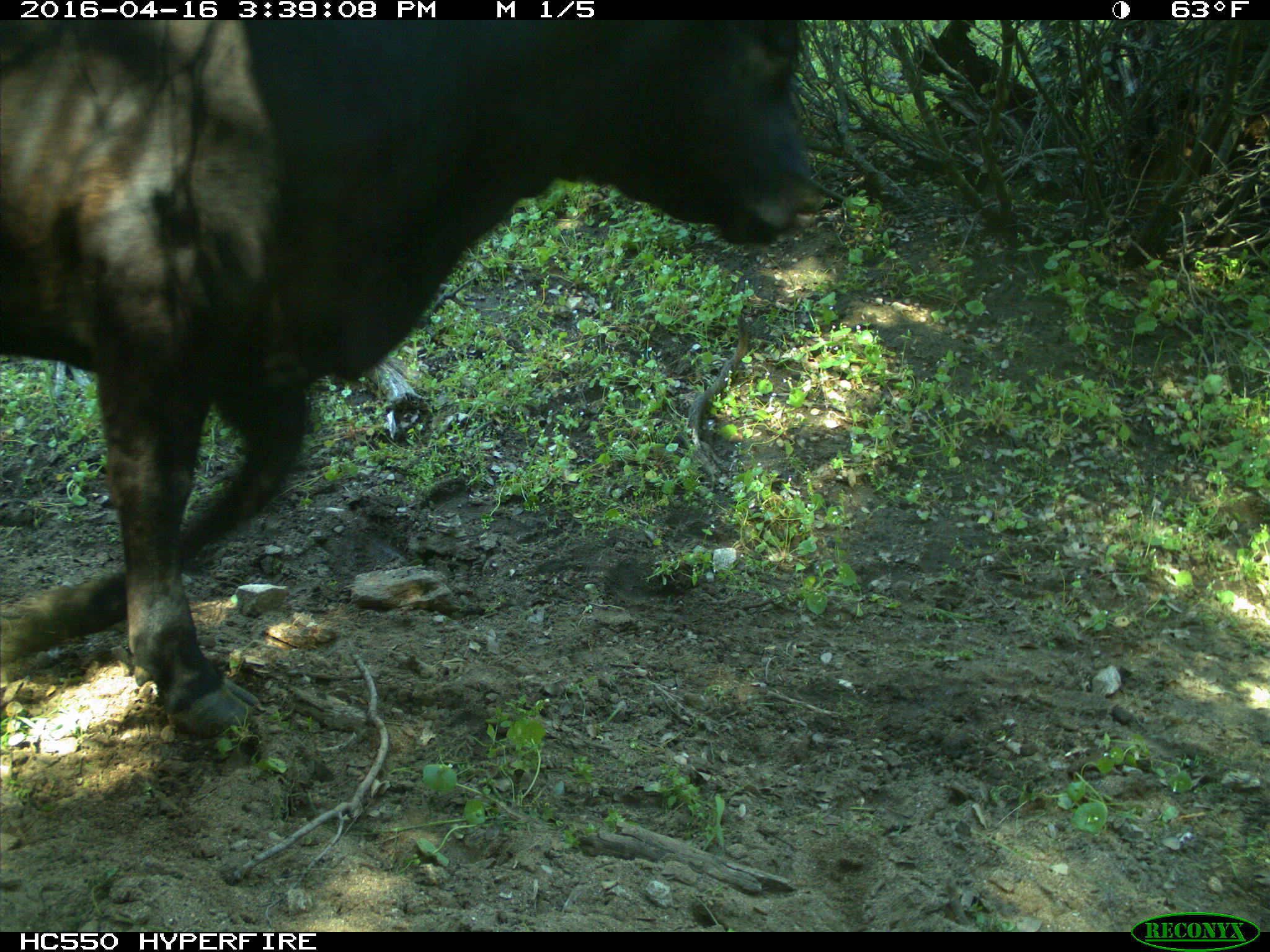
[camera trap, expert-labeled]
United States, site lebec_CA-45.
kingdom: Animalia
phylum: Chordata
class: Mammalia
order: Artiodactyla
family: Bovidae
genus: Bos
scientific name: Bos taurus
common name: domestic cow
Bos taurus (domestic cow).